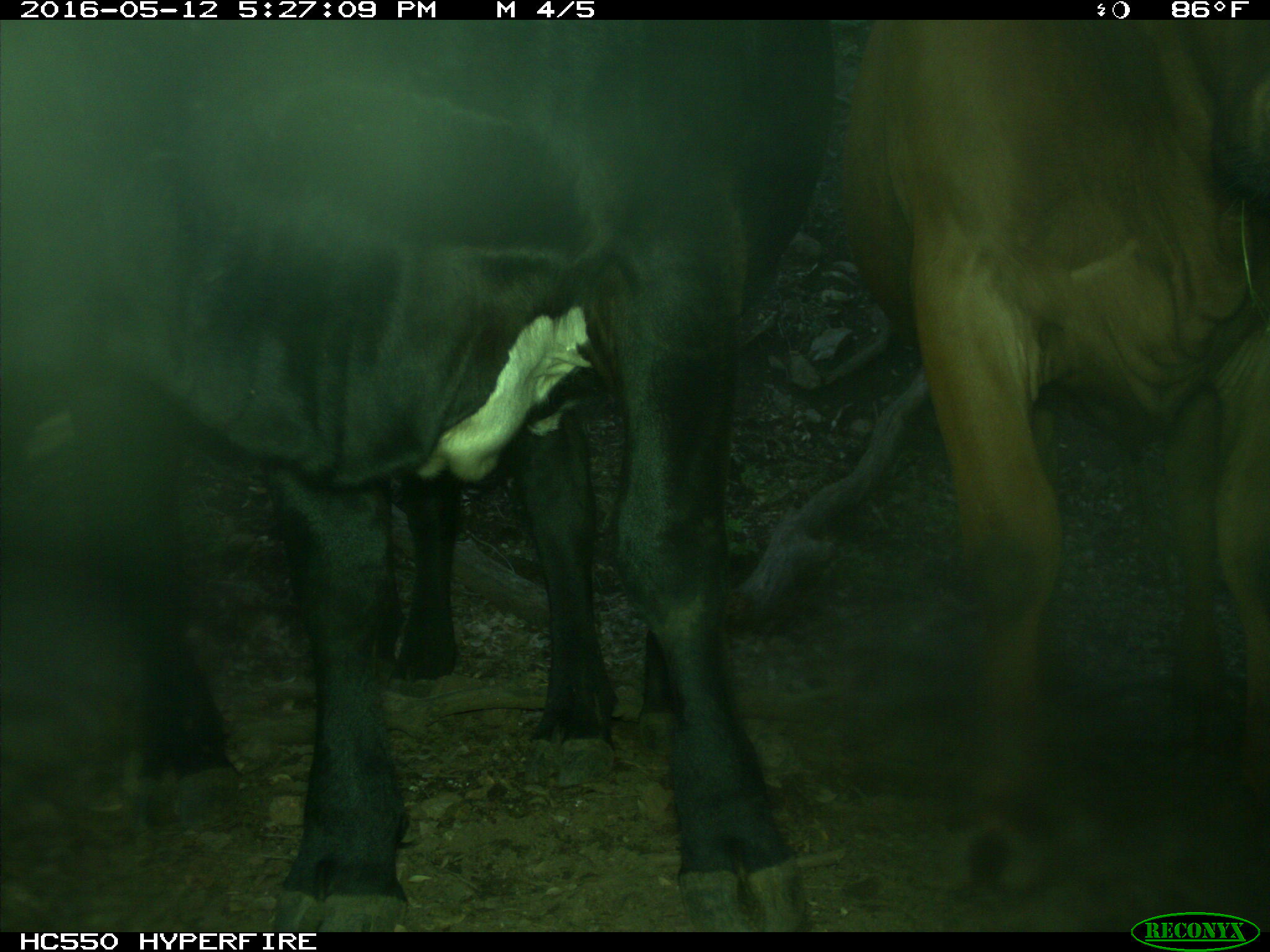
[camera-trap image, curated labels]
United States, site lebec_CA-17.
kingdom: Animalia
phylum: Chordata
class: Mammalia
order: Artiodactyla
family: Bovidae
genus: Bos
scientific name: Bos taurus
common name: domestic cow